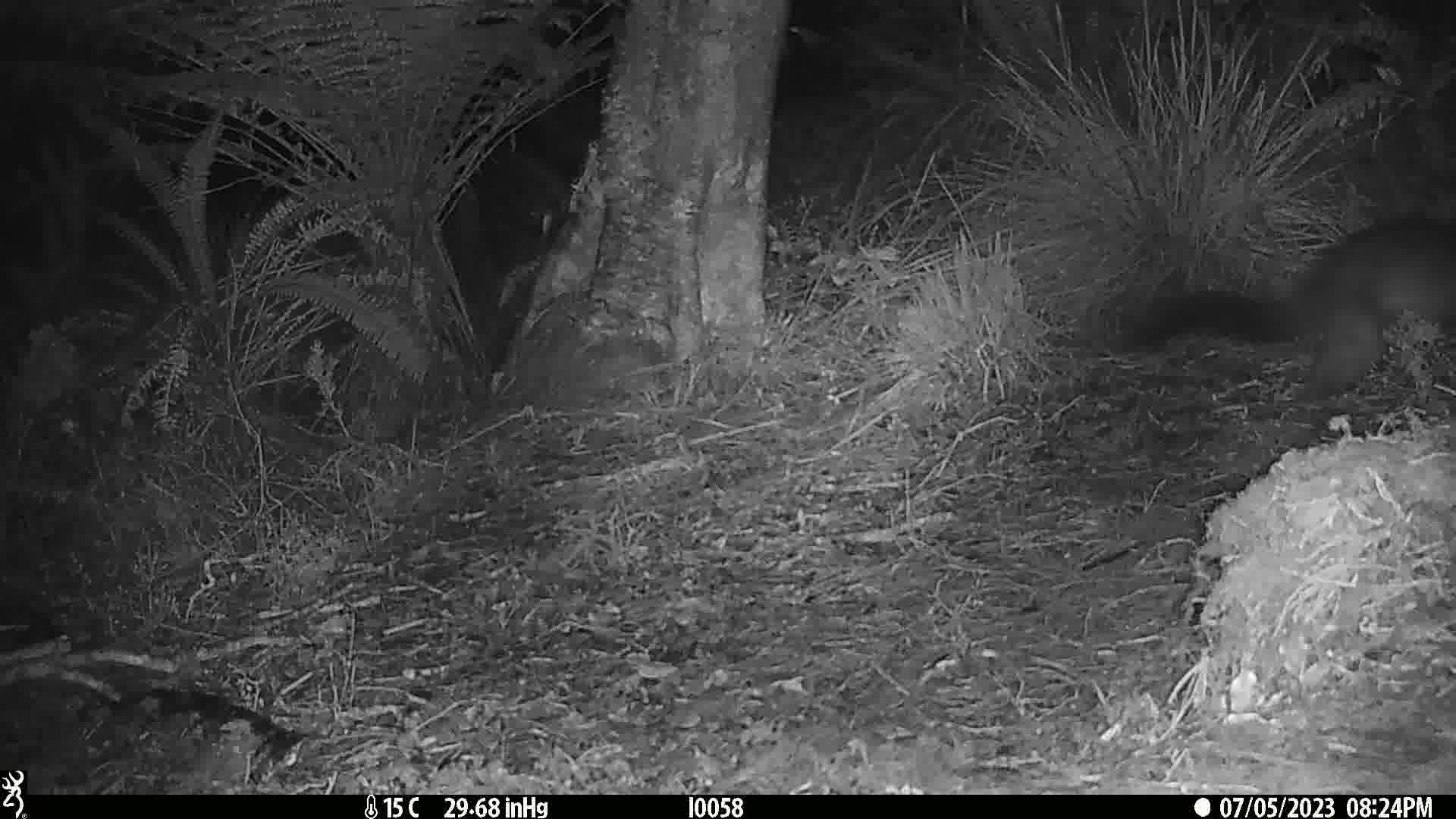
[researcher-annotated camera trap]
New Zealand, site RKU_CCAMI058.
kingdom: Animalia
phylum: Chordata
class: Mammalia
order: Diprotodontia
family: Phalangeridae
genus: Trichosurus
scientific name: Trichosurus vulpecula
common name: common brushtail possum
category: possum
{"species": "possum (common brushtail possum) (Trichosurus vulpecula)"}